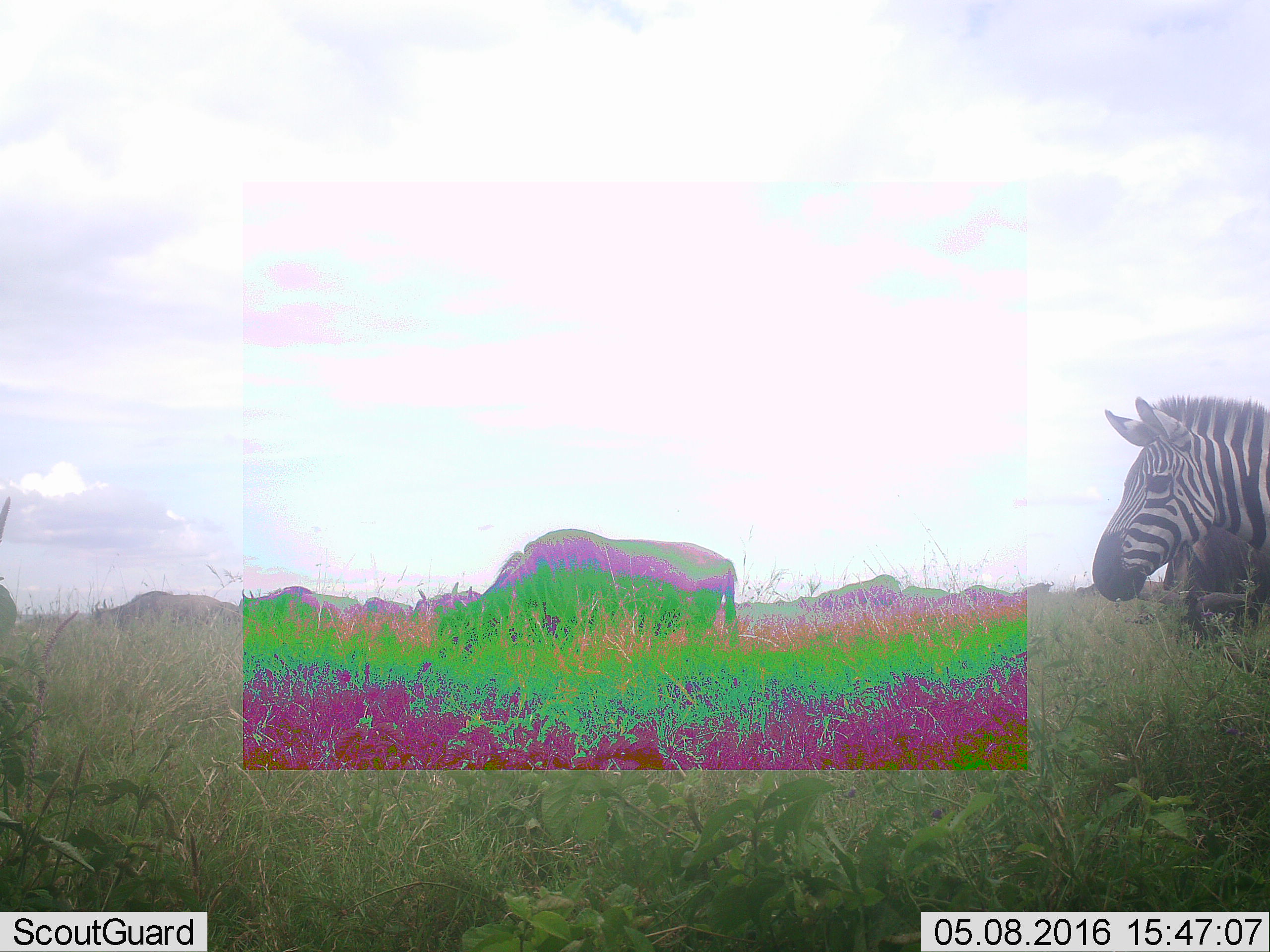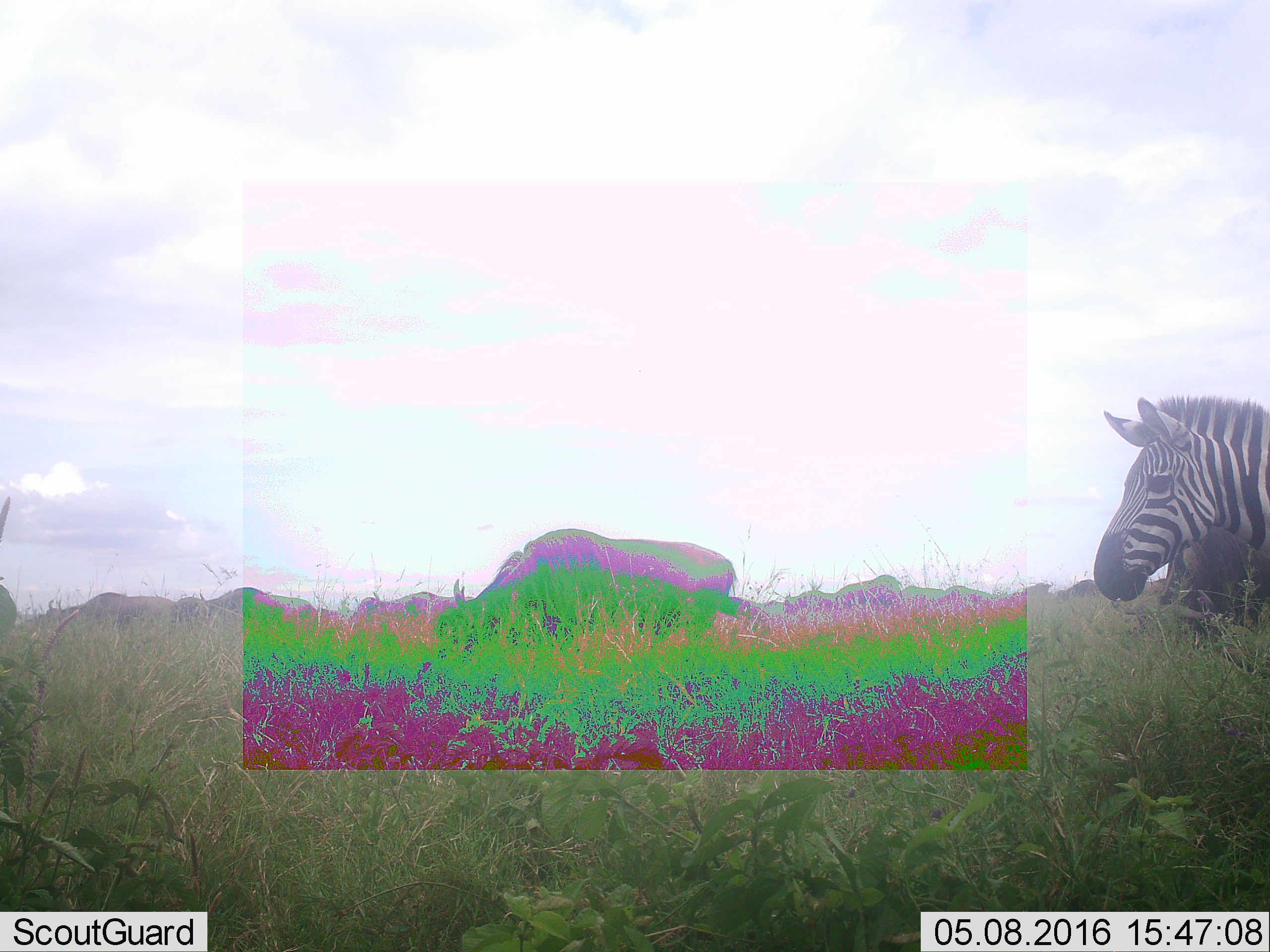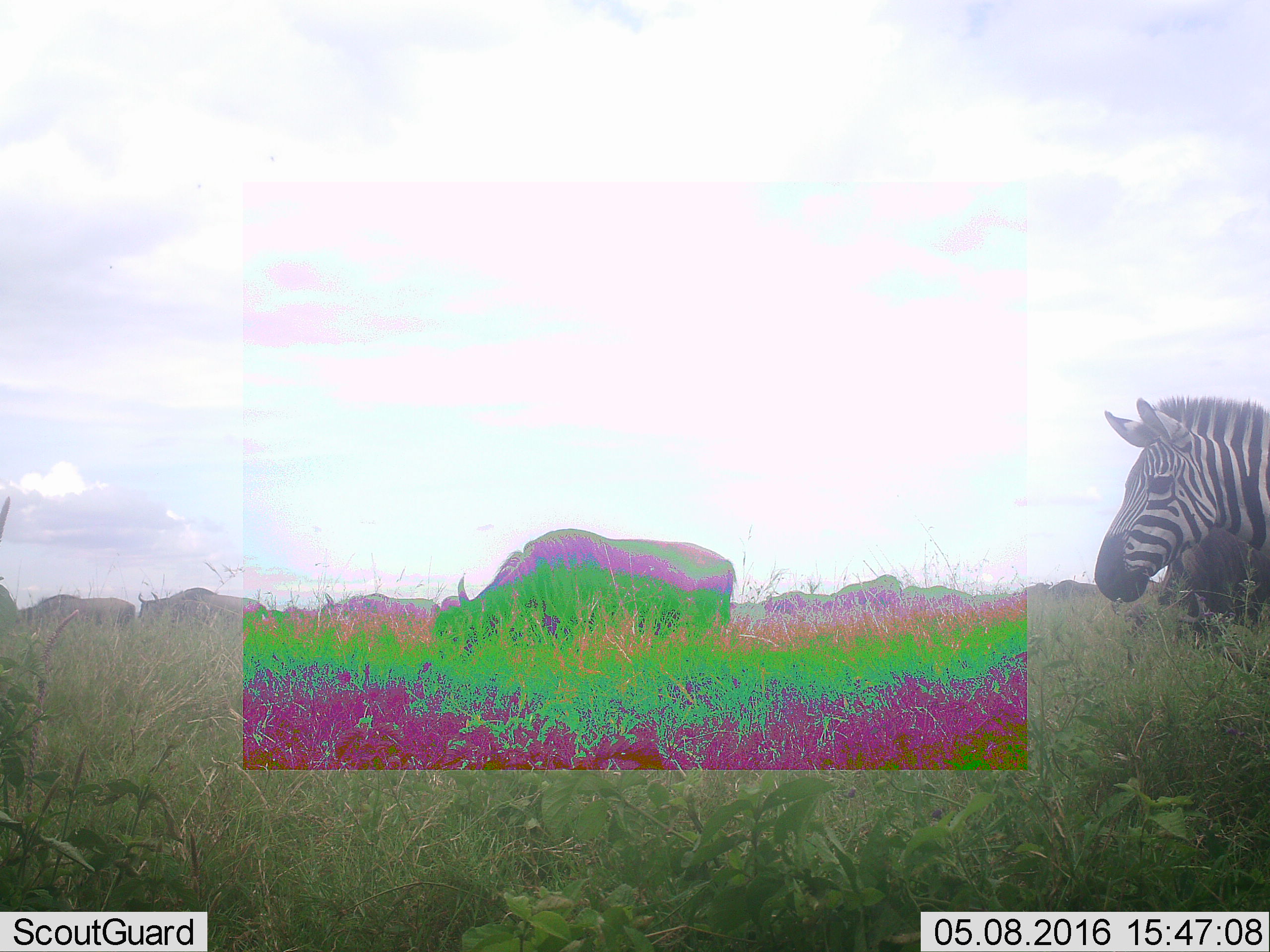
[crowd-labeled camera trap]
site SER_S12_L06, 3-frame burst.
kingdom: Animalia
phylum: Chordata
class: Mammalia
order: Artiodactyla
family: Bovidae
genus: Connochaetes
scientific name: Connochaetes taurinus taurinus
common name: blue wildebeest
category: wildebeestblue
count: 11-50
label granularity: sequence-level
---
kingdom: Animalia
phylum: Chordata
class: Mammalia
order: Perissodactyla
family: Equidae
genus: Equus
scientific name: Equus quagga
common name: plains zebra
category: zebraplains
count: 1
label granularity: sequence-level